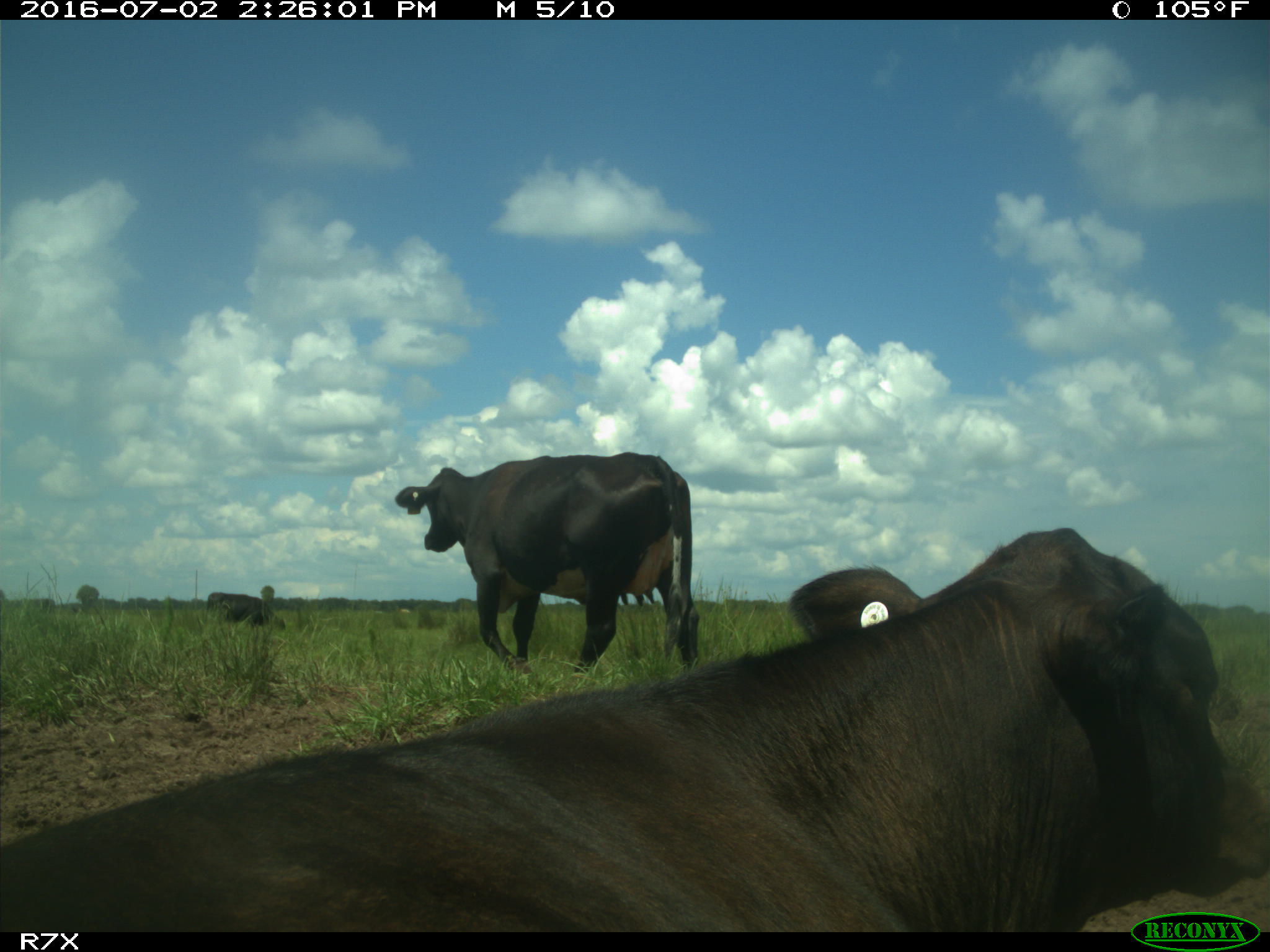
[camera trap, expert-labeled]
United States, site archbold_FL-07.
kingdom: Animalia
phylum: Chordata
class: Mammalia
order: Artiodactyla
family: Bovidae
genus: Bos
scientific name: Bos taurus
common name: domestic cow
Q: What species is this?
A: Bos taurus (domestic cow).